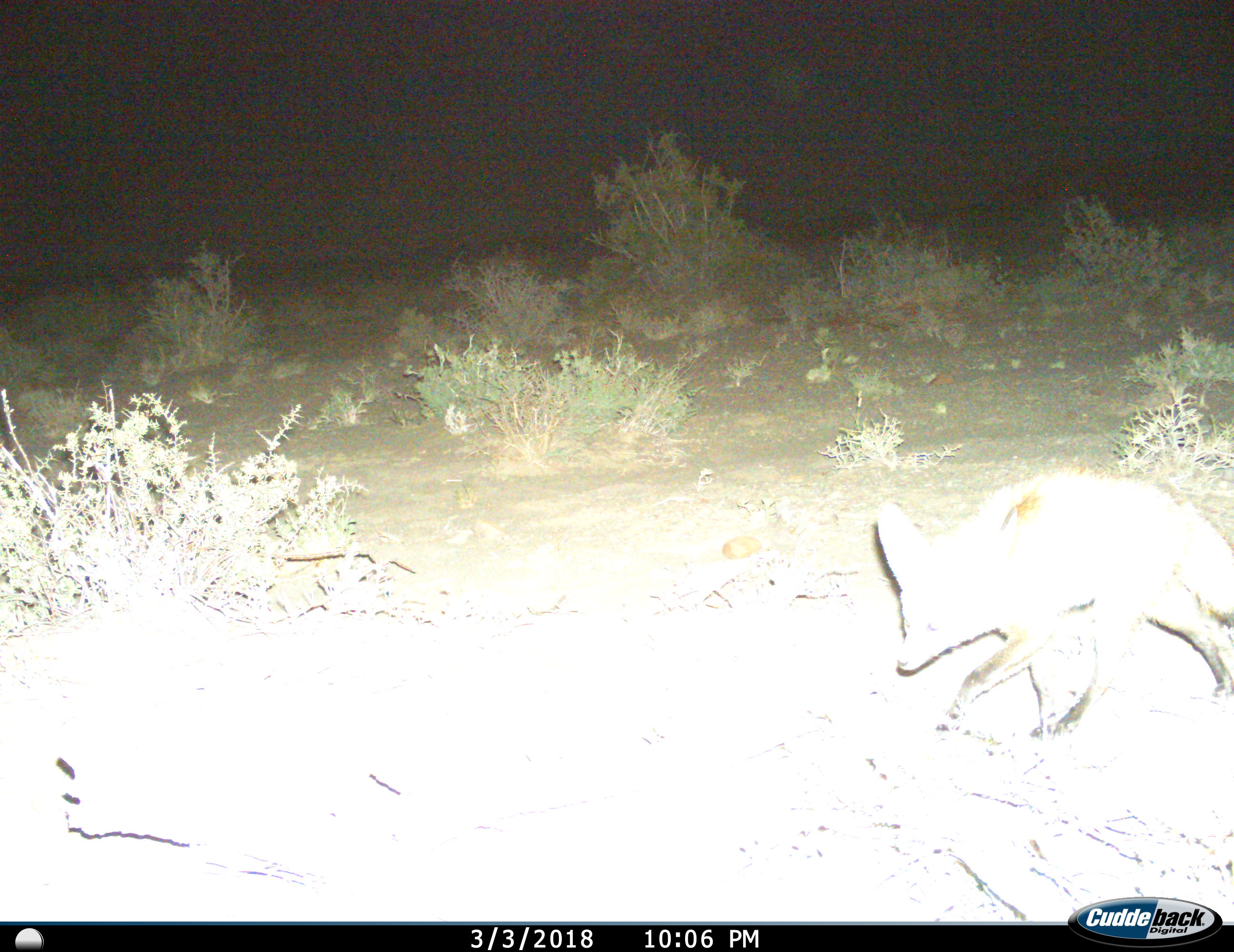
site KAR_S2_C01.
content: unidentified animal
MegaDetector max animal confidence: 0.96